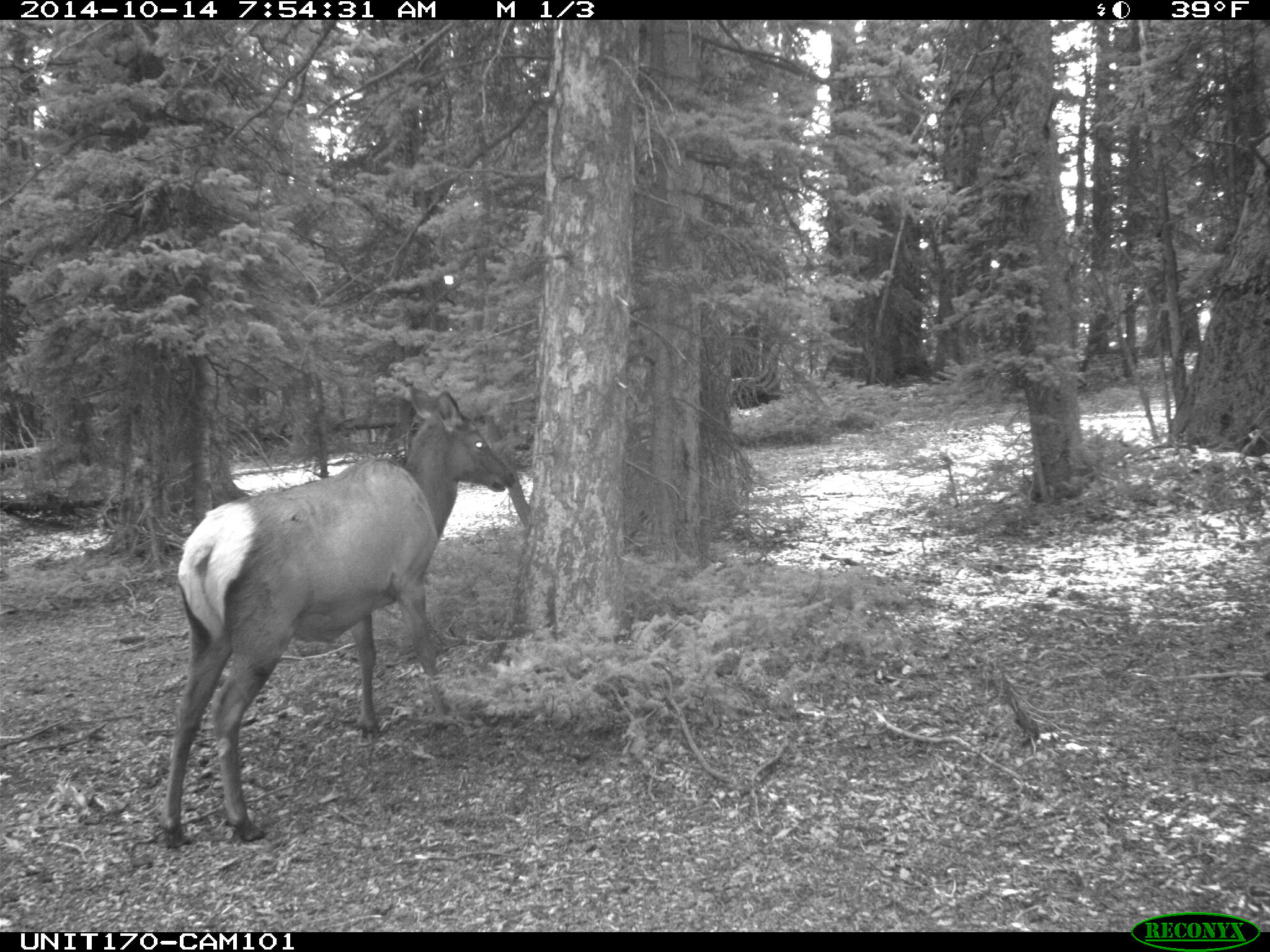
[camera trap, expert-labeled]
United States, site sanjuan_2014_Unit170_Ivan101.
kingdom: Animalia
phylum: Chordata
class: Mammalia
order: Artiodactyla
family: Cervidae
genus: Cervus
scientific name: Cervus elaphus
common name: red deer